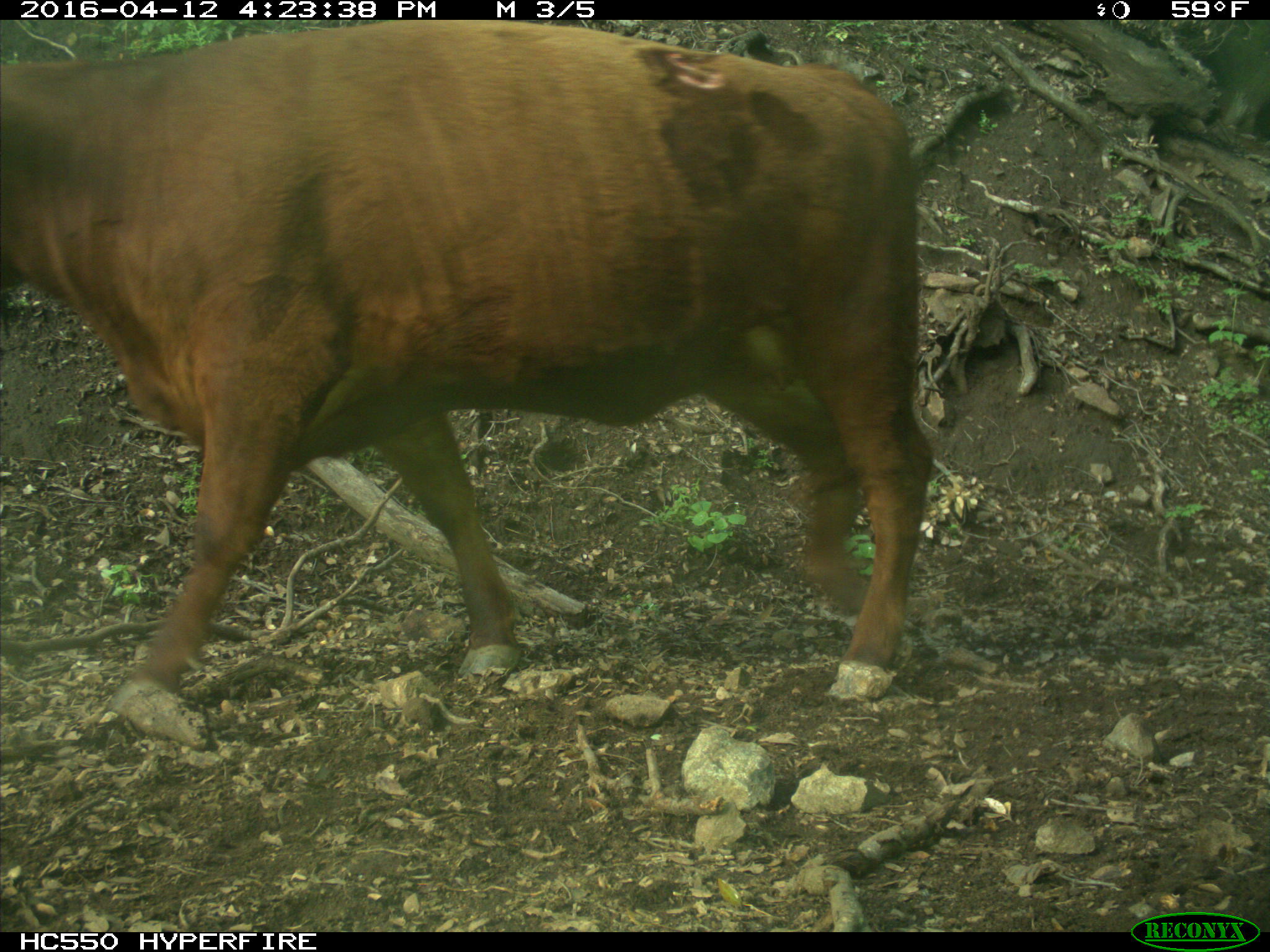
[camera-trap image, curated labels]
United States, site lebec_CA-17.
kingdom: Animalia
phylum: Chordata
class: Mammalia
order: Artiodactyla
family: Bovidae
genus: Bos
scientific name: Bos taurus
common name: domestic cow